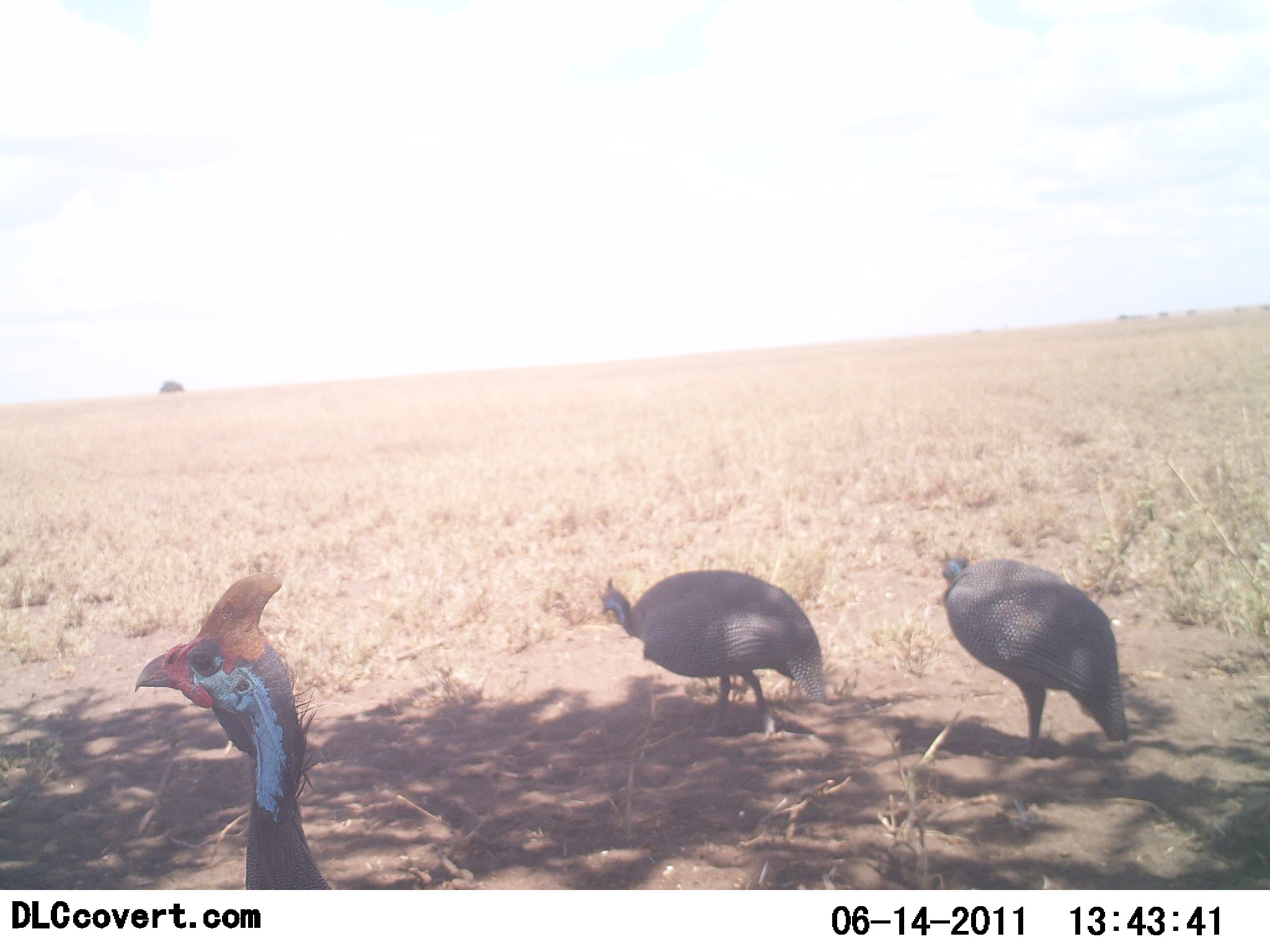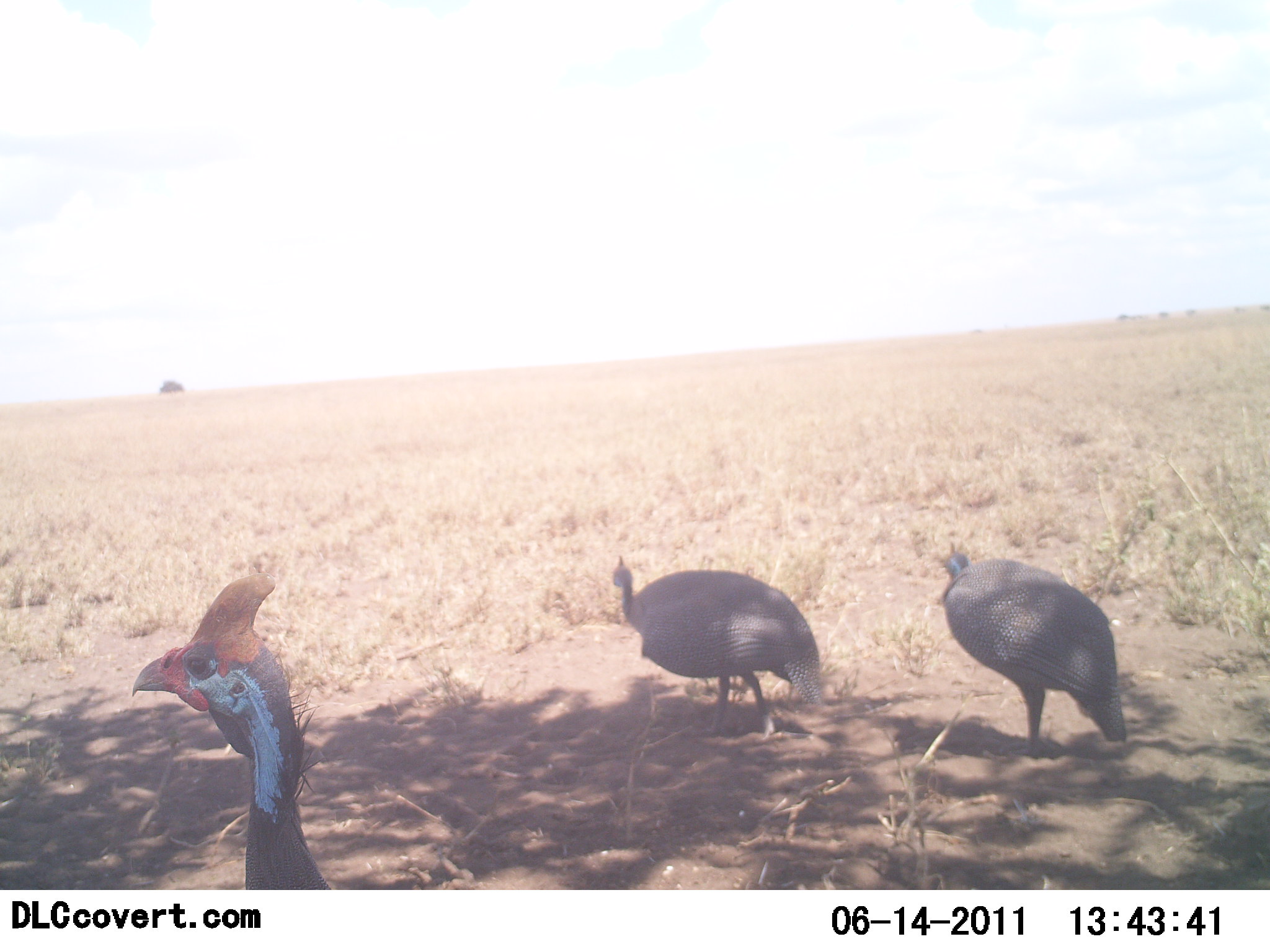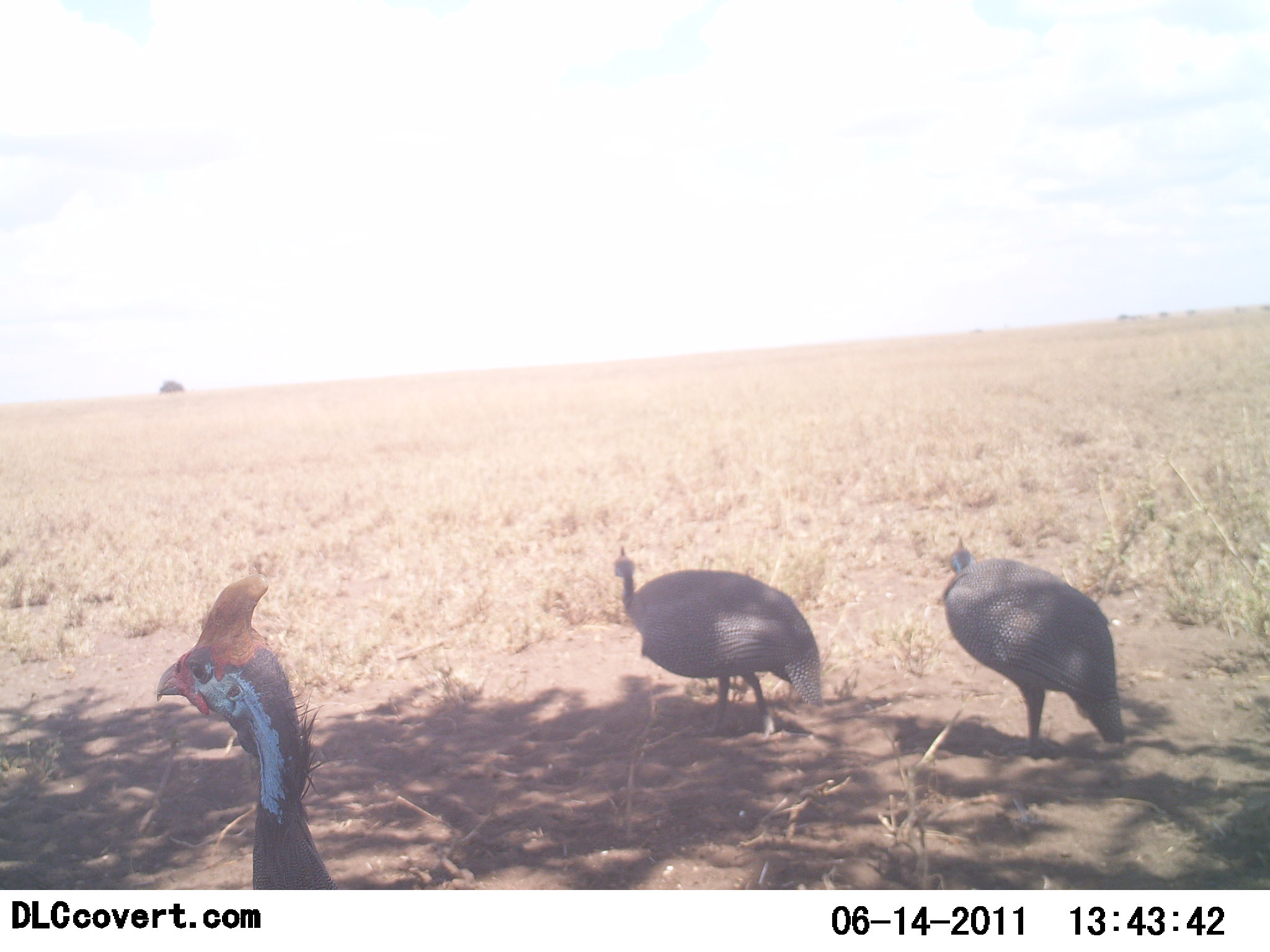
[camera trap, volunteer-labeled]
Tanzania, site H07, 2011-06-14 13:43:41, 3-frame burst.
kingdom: Animalia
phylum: Chordata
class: Aves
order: Galliformes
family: Numididae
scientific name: Numididae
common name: guinea fowl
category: guineafowl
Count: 3.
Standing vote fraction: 71%.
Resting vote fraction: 7%.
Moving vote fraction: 21%.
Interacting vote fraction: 0%.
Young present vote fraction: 0%.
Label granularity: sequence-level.